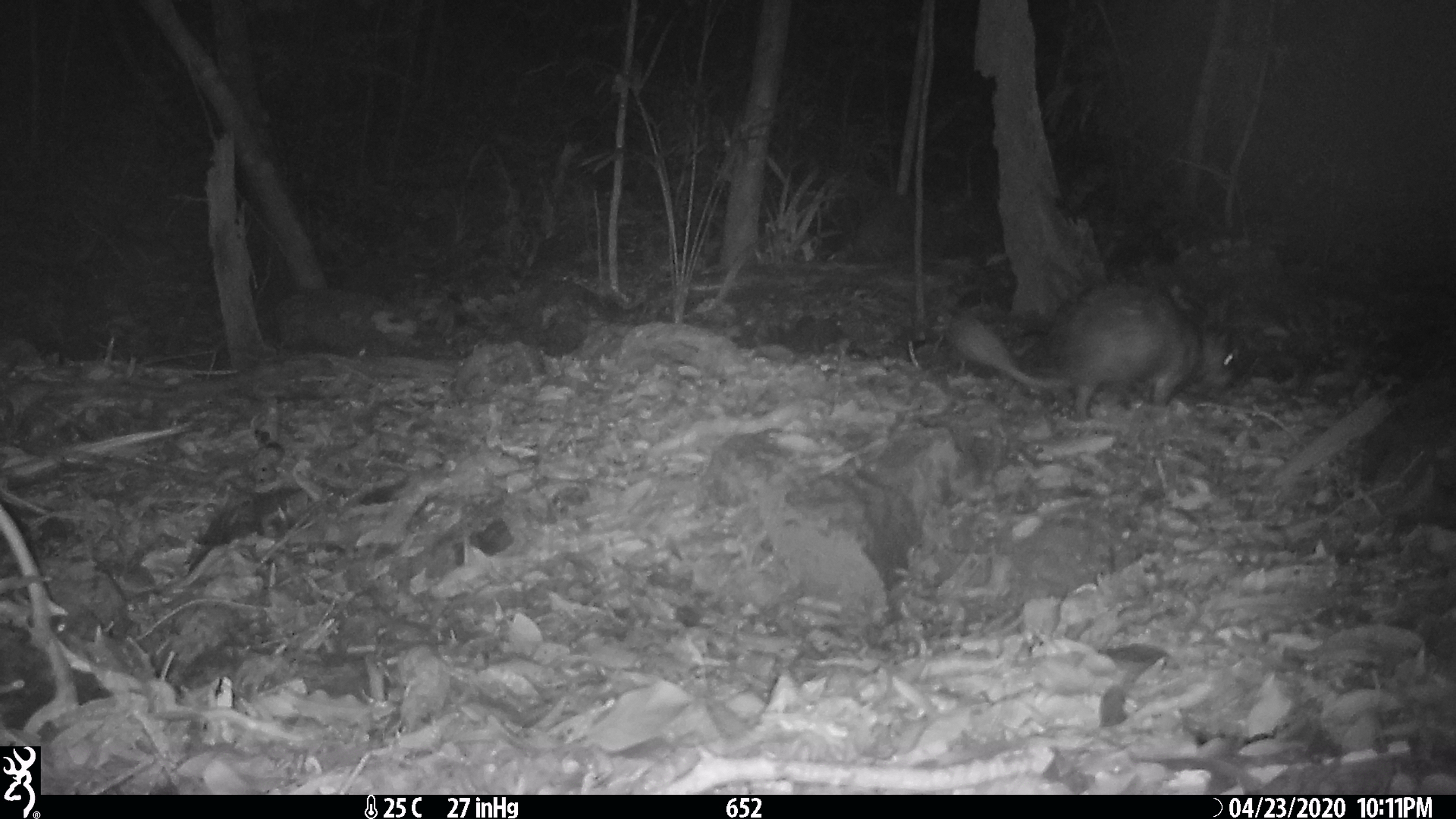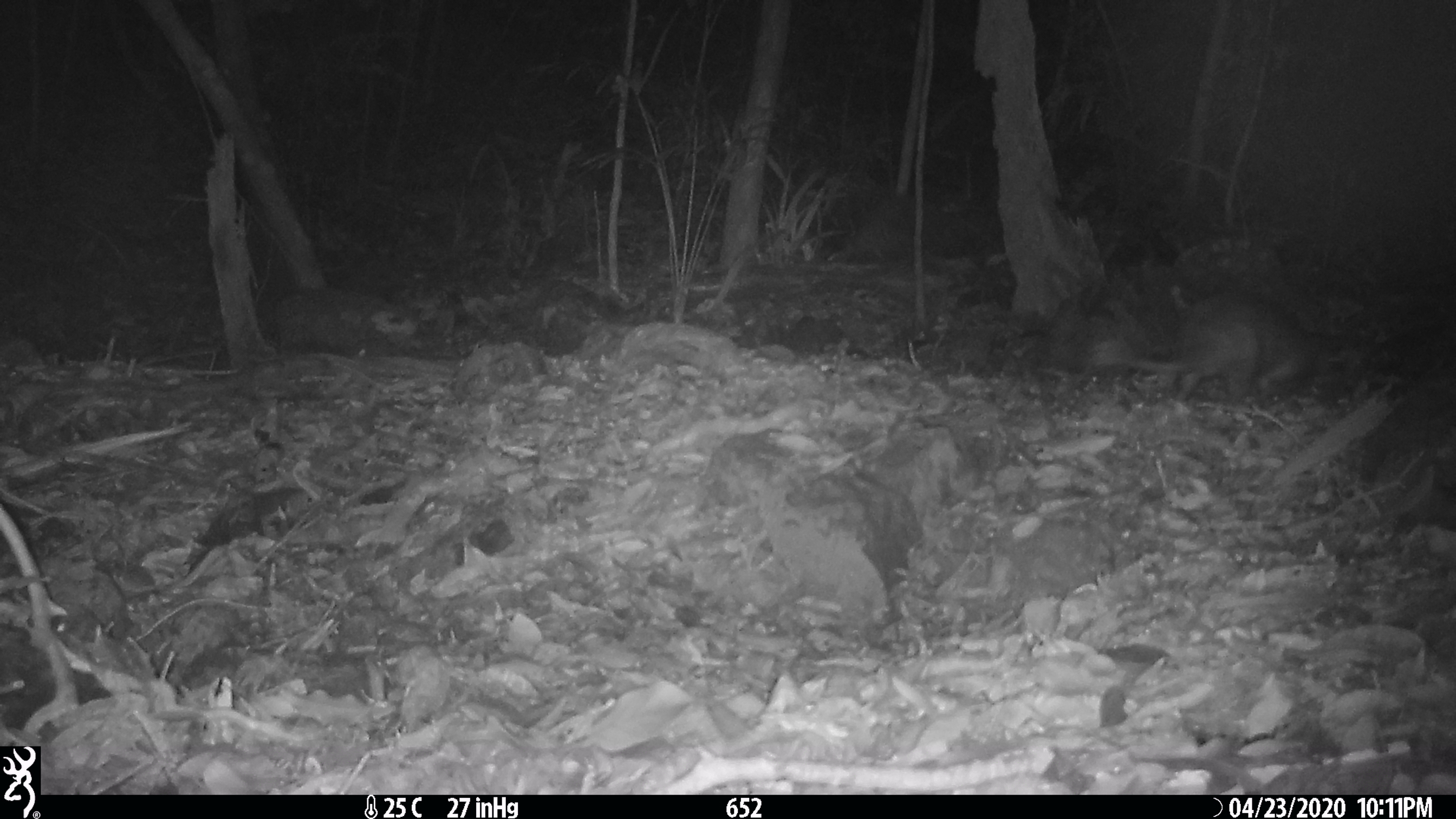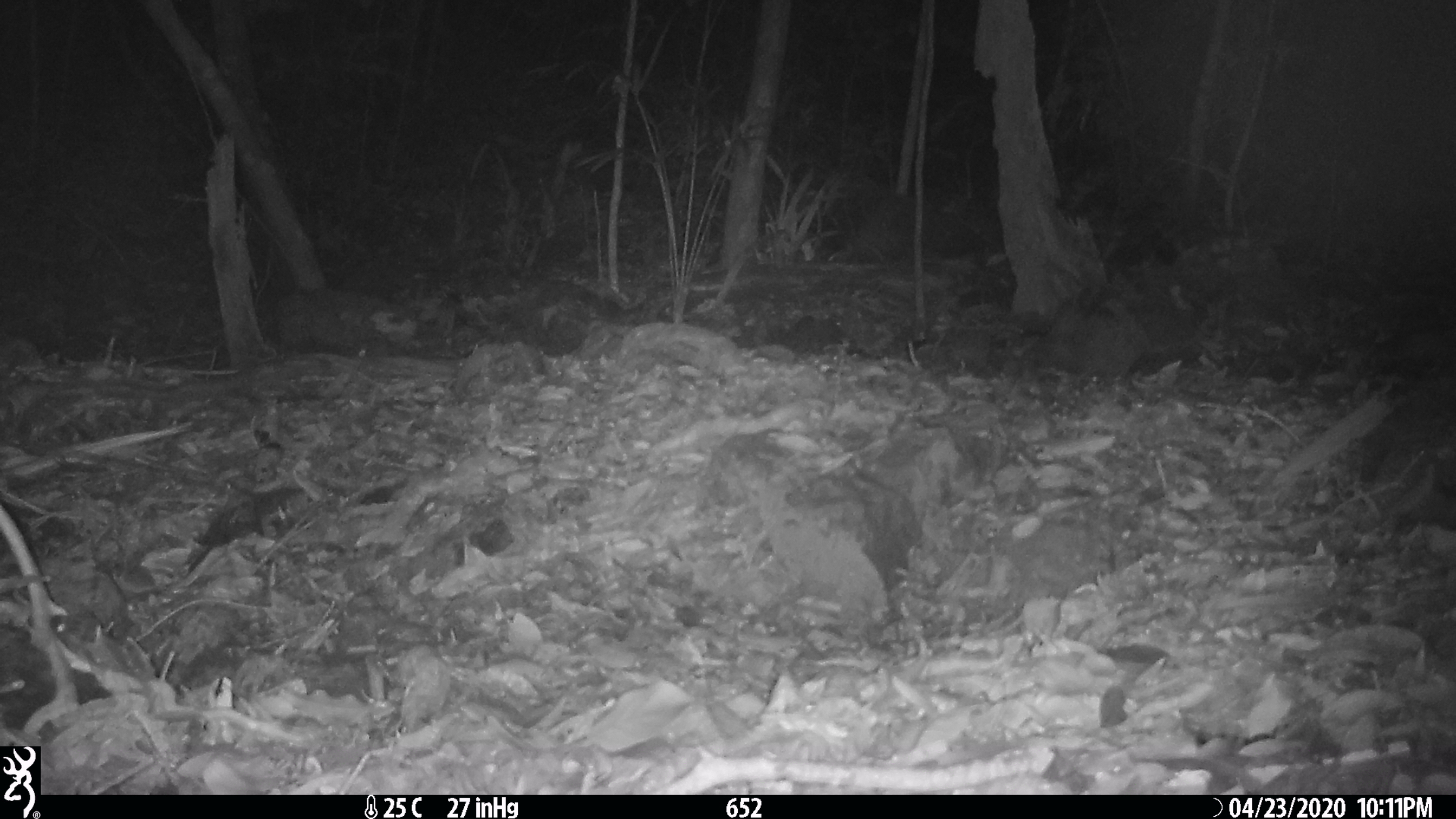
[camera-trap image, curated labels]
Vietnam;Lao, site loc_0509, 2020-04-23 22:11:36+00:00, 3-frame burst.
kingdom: Animalia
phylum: Chordata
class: Mammalia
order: Rodentia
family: Hystricidae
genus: Atherurus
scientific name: Atherurus macrourus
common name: asiatic brush-tailed porcupine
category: asiatic brush tailed porcupine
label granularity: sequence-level